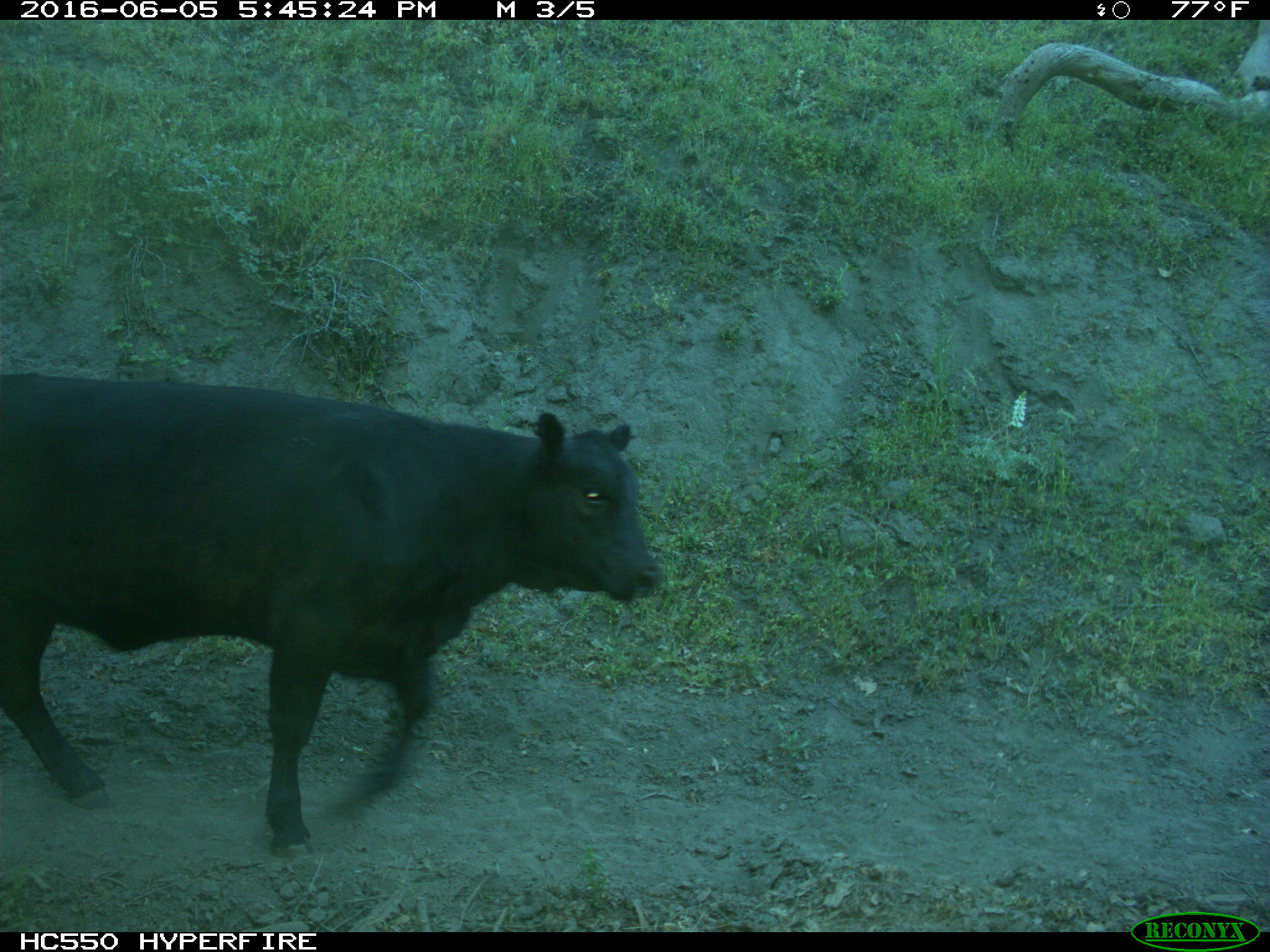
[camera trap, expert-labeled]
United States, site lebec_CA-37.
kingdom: Animalia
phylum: Chordata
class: Mammalia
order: Artiodactyla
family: Bovidae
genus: Bos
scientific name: Bos taurus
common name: domestic cow